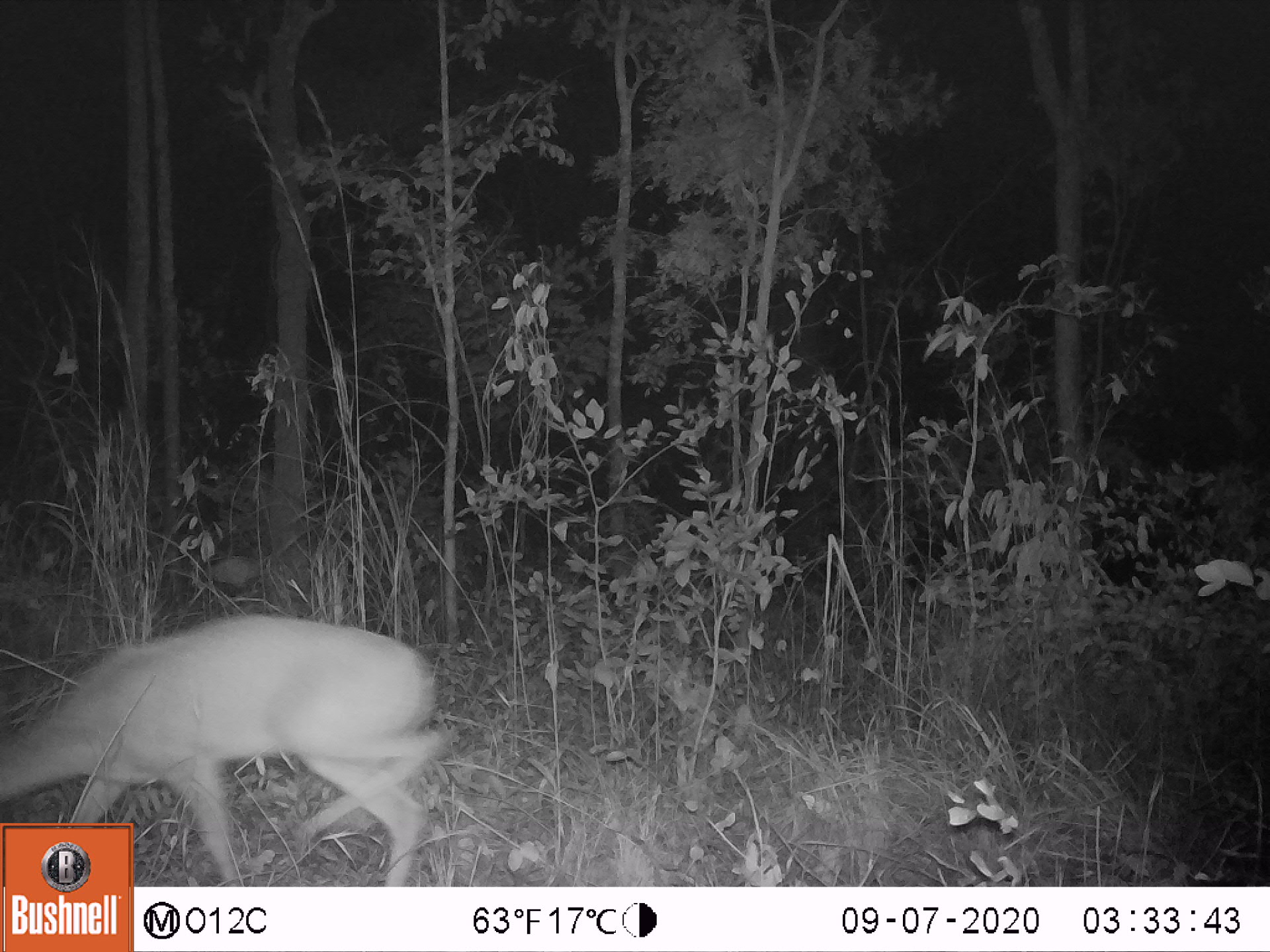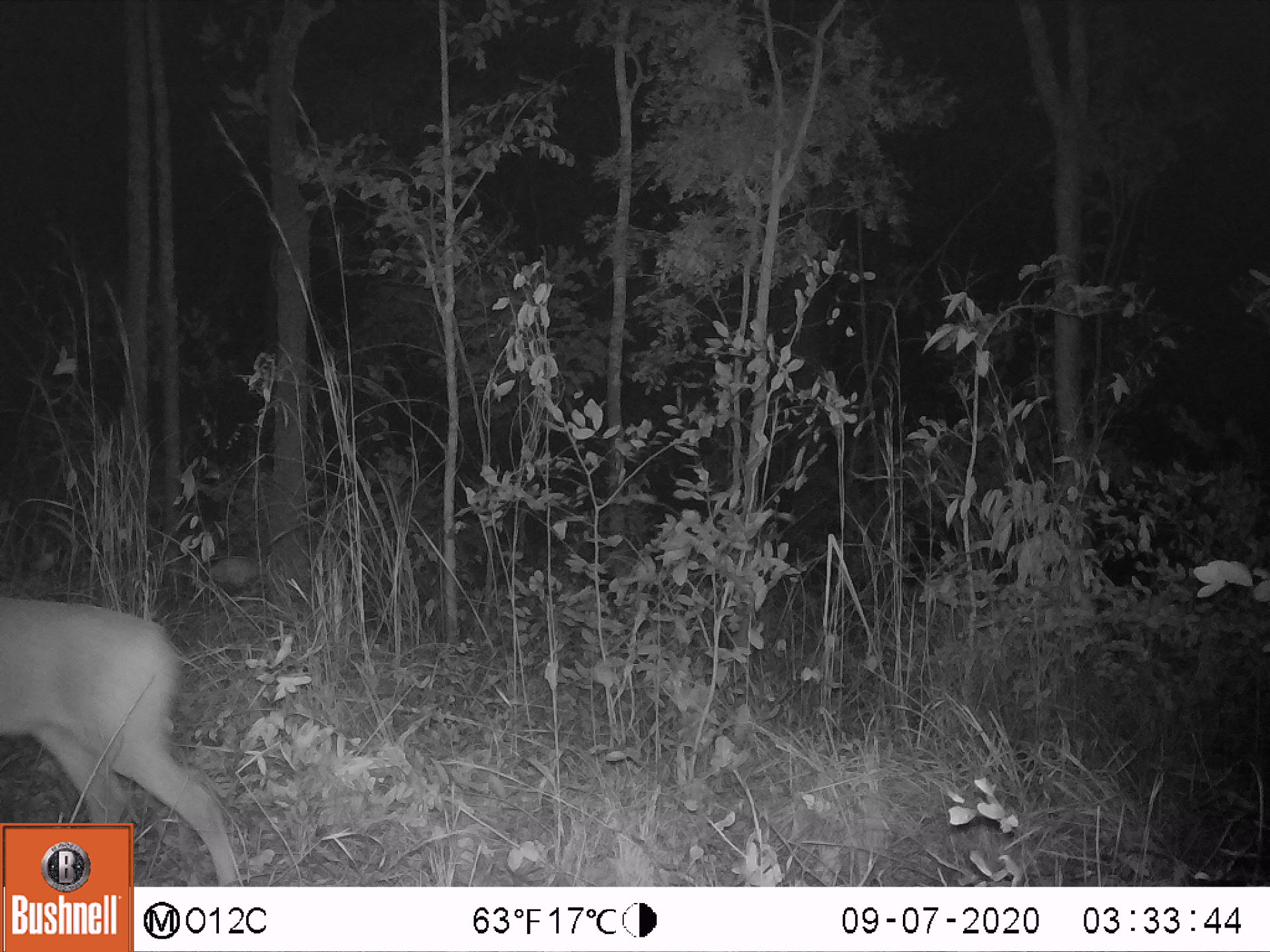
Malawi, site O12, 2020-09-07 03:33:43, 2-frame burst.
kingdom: Animalia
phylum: Chordata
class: Mammalia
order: Artiodactyla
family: Bovidae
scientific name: Antilopinae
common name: small antelope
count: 1